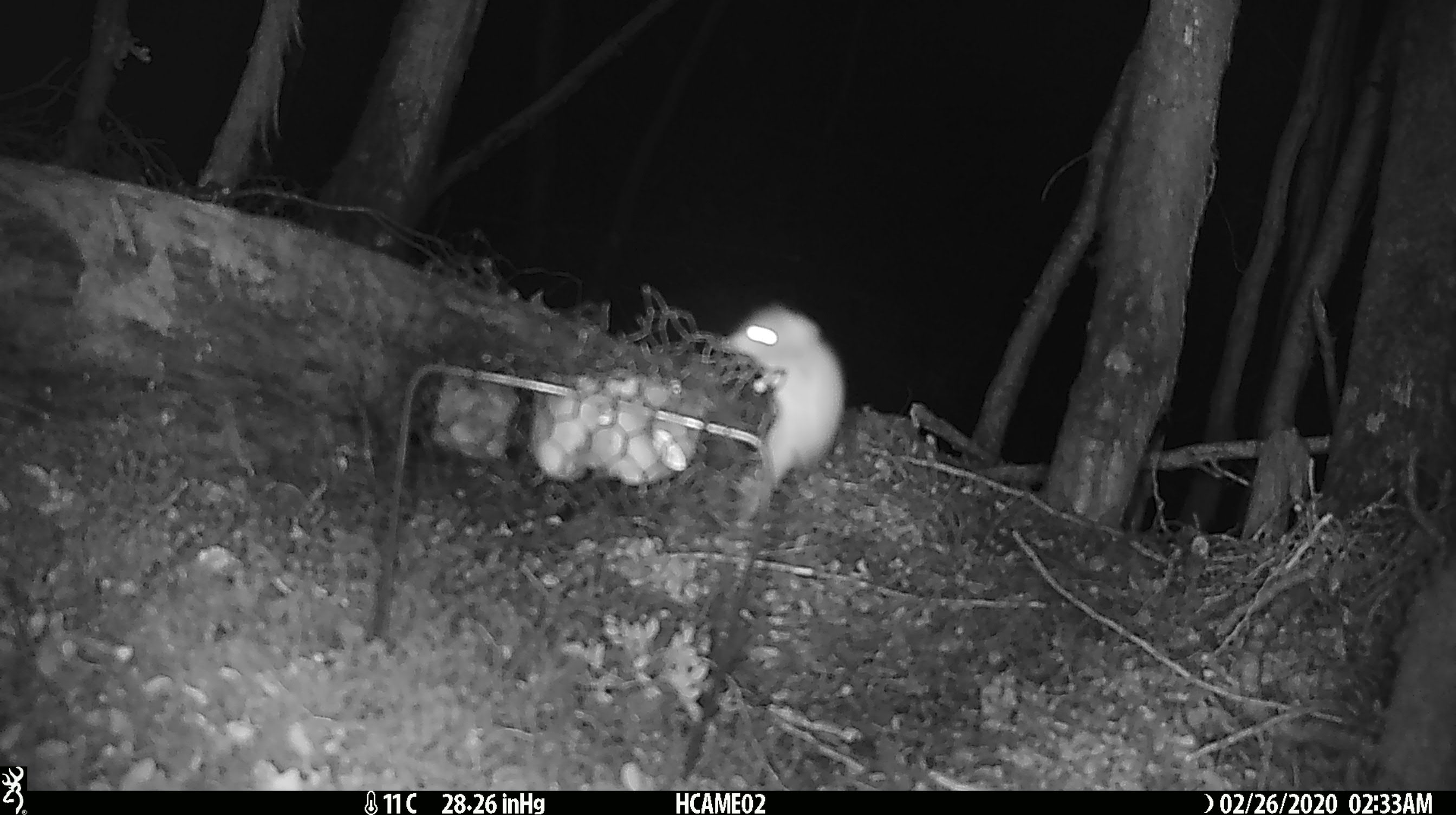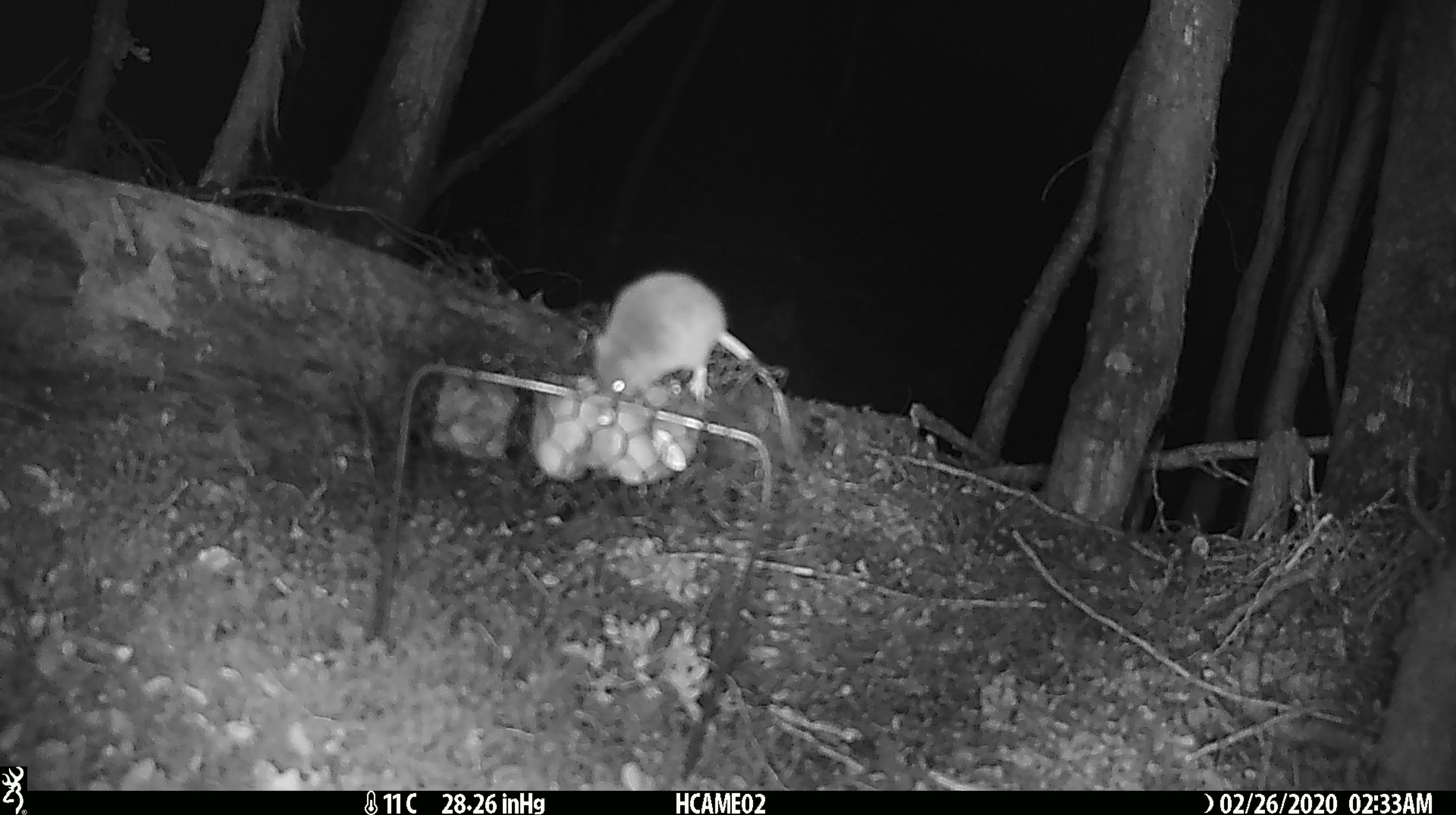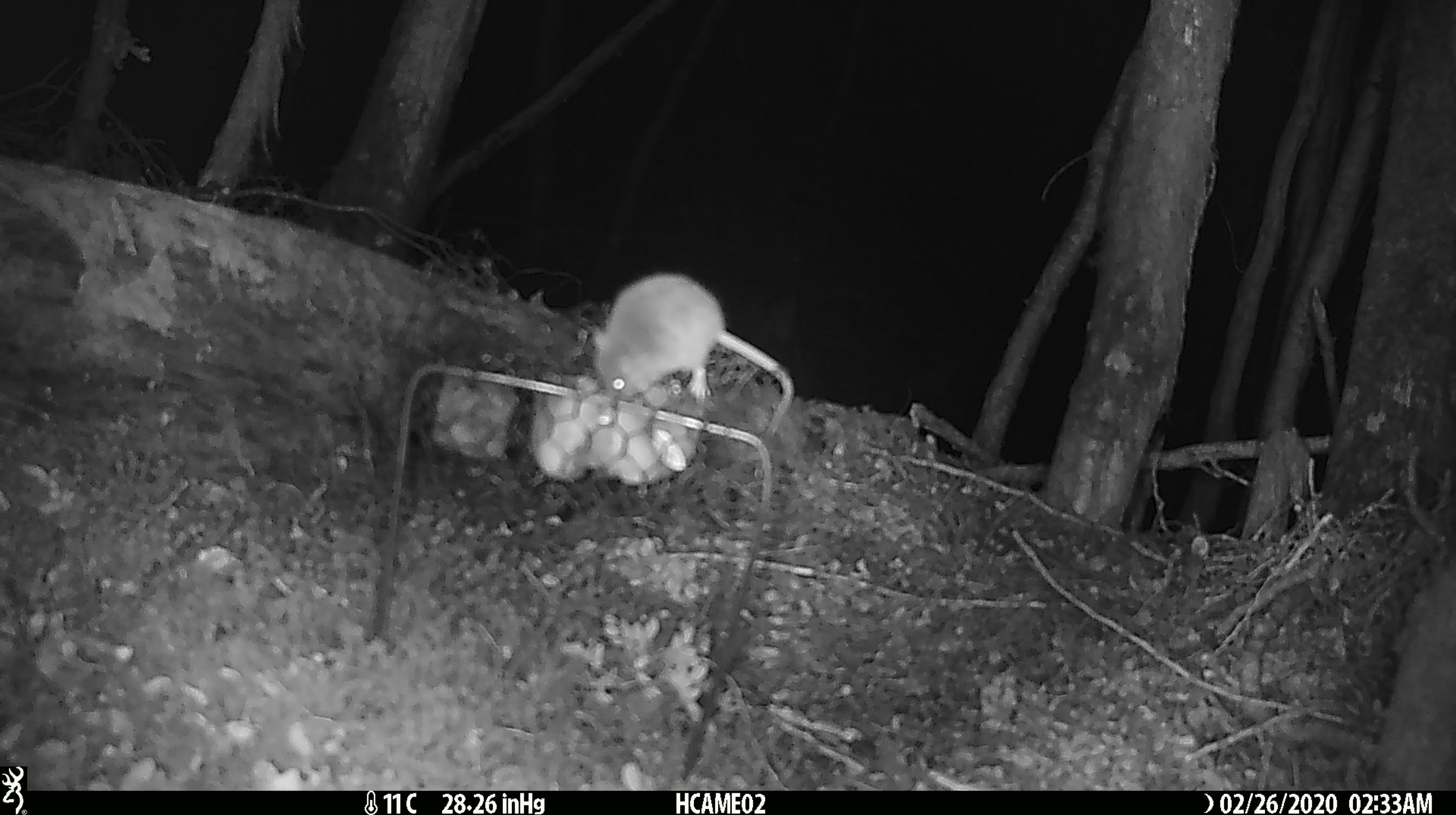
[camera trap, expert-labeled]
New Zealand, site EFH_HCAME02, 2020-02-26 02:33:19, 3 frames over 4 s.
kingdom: Animalia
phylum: Chordata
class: Mammalia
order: Rodentia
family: Muridae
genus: Mus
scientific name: Mus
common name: mouse